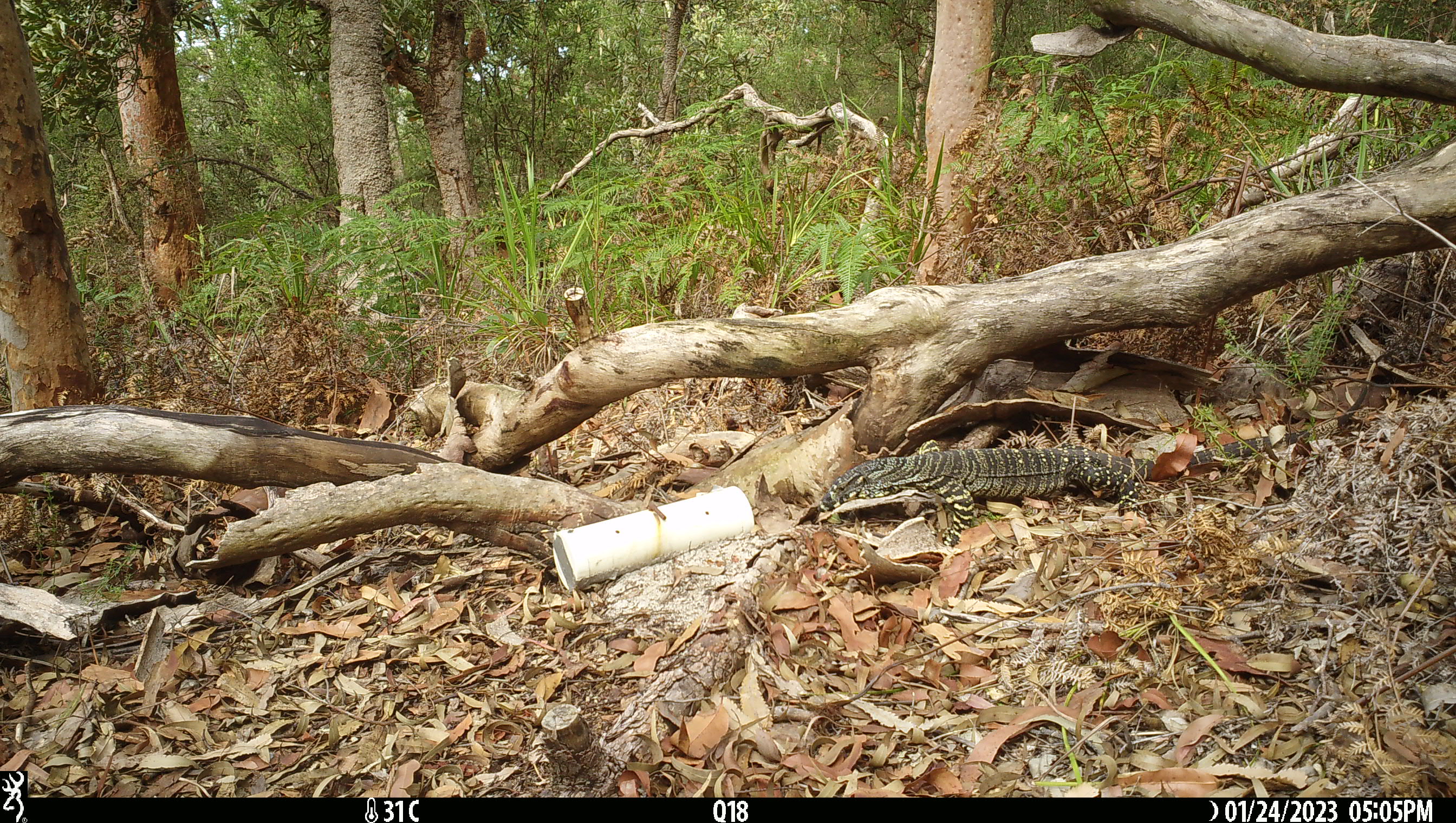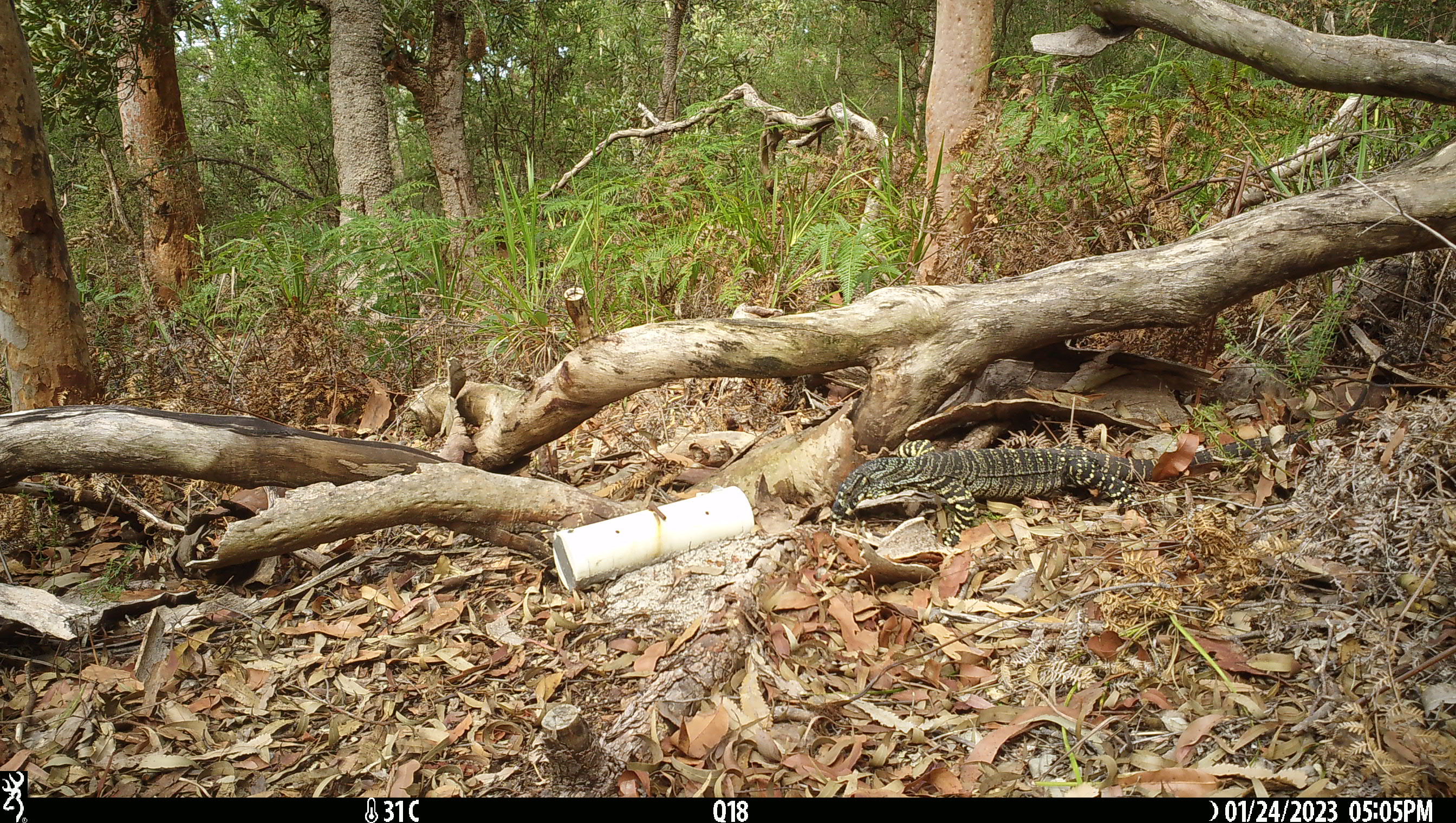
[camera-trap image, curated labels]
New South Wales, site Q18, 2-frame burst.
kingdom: Animalia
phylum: Chordata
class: Reptilia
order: Squamata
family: Varanidae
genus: Varanus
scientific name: Varanus varius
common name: lace monitor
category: goanna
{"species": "goanna (lace monitor) (Varanus varius)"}